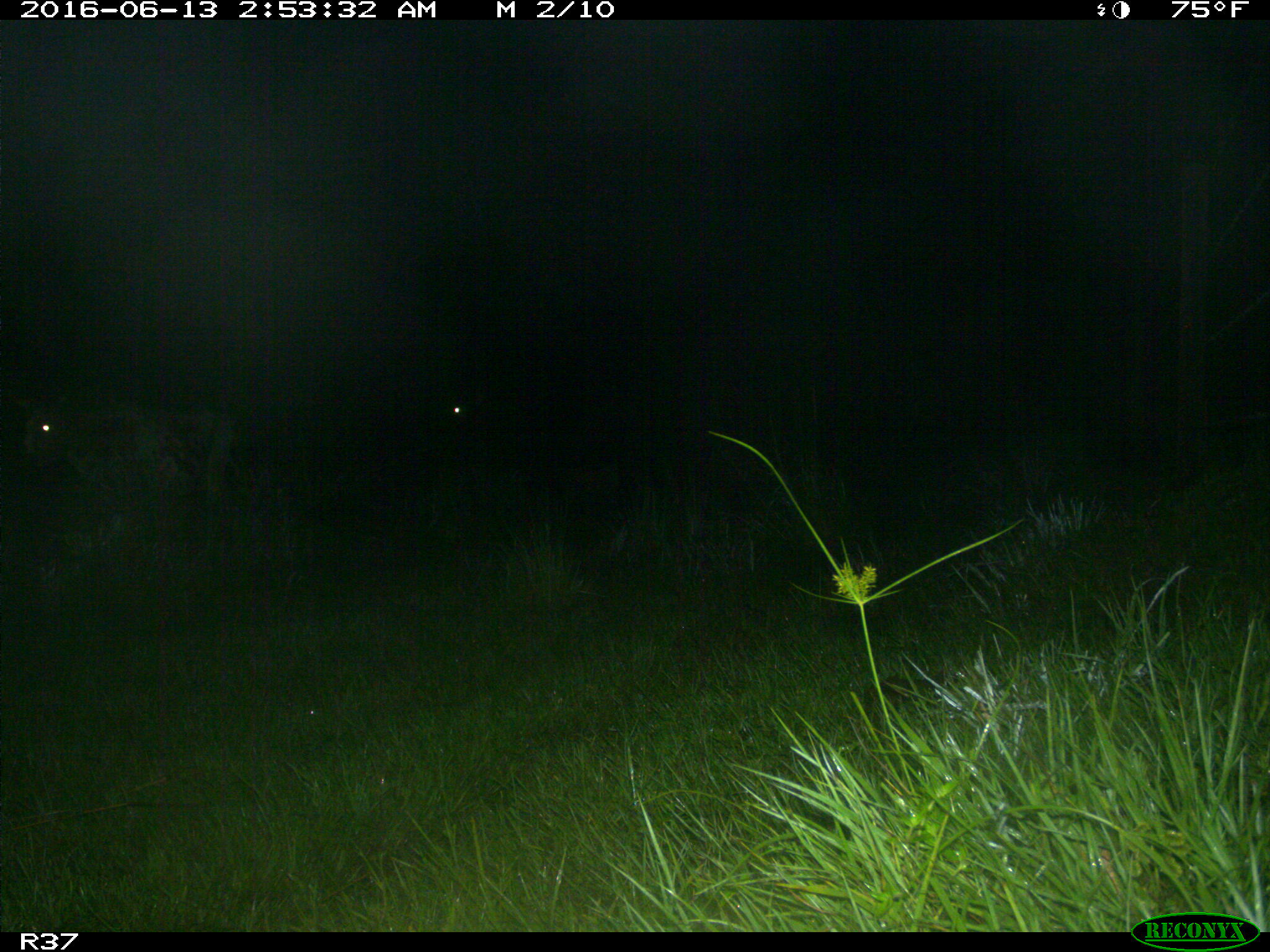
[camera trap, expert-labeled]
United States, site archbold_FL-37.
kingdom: Animalia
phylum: Chordata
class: Mammalia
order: Artiodactyla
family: Bovidae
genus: Bos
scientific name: Bos taurus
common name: domestic cow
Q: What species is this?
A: Bos taurus (domestic cow).